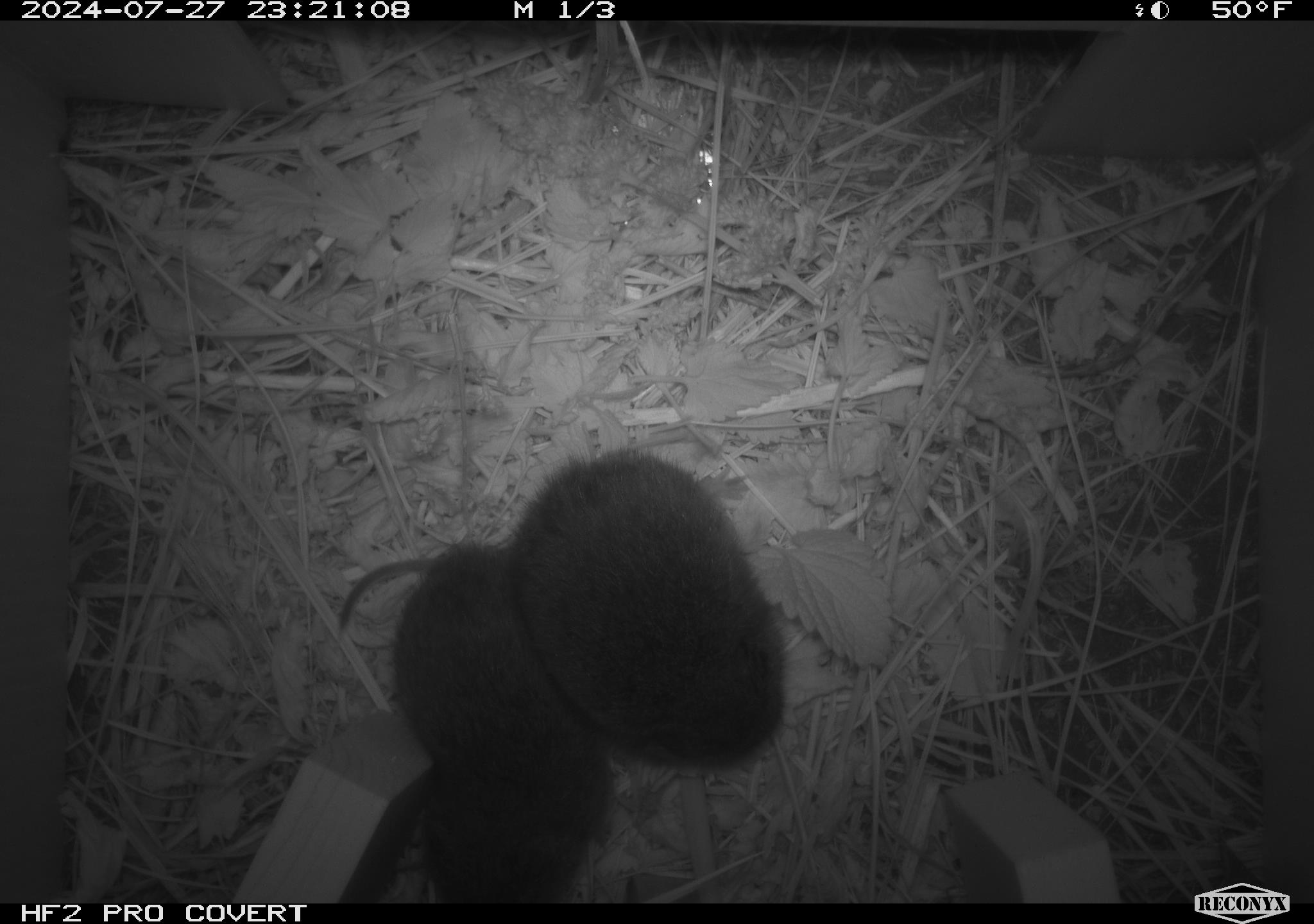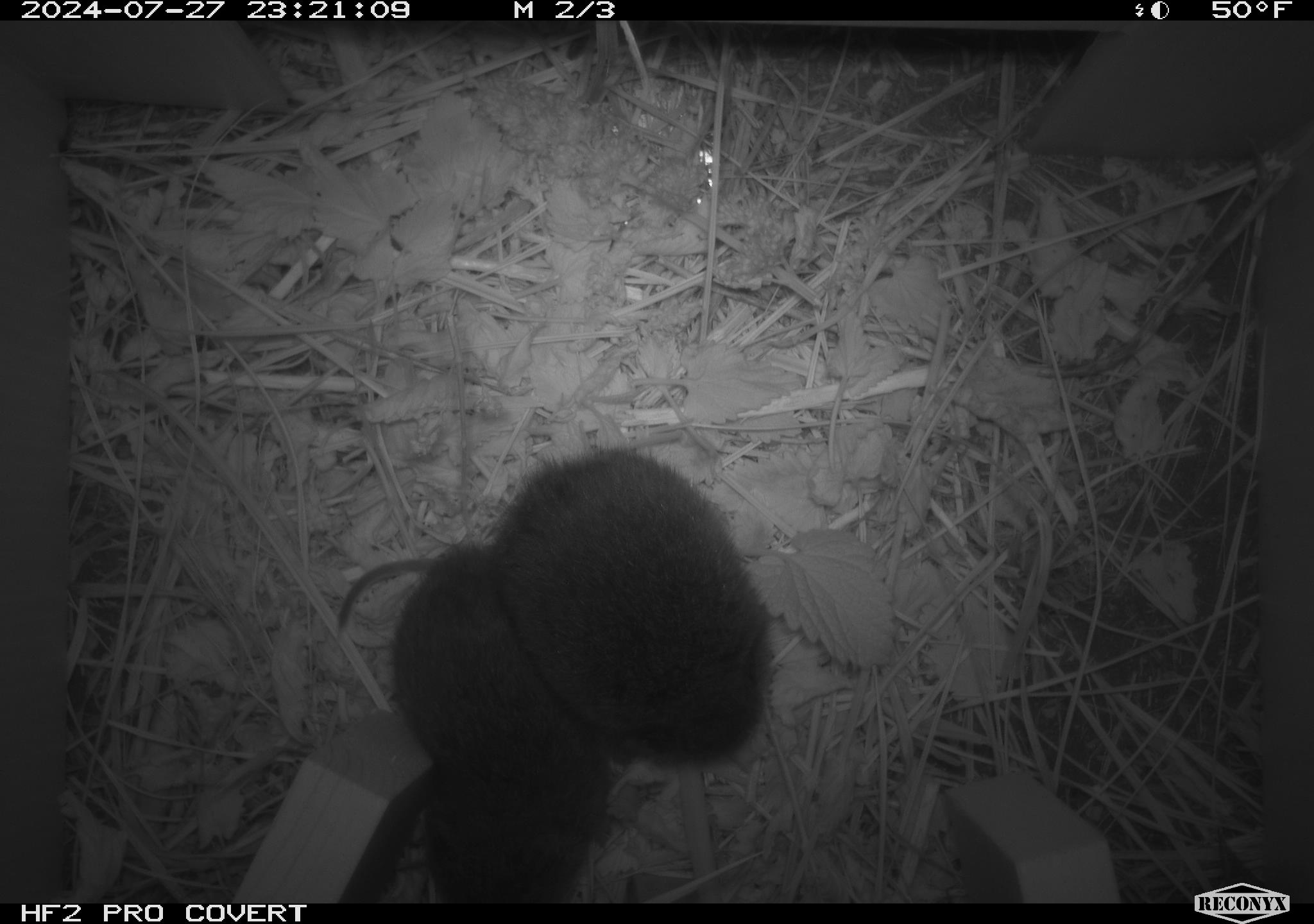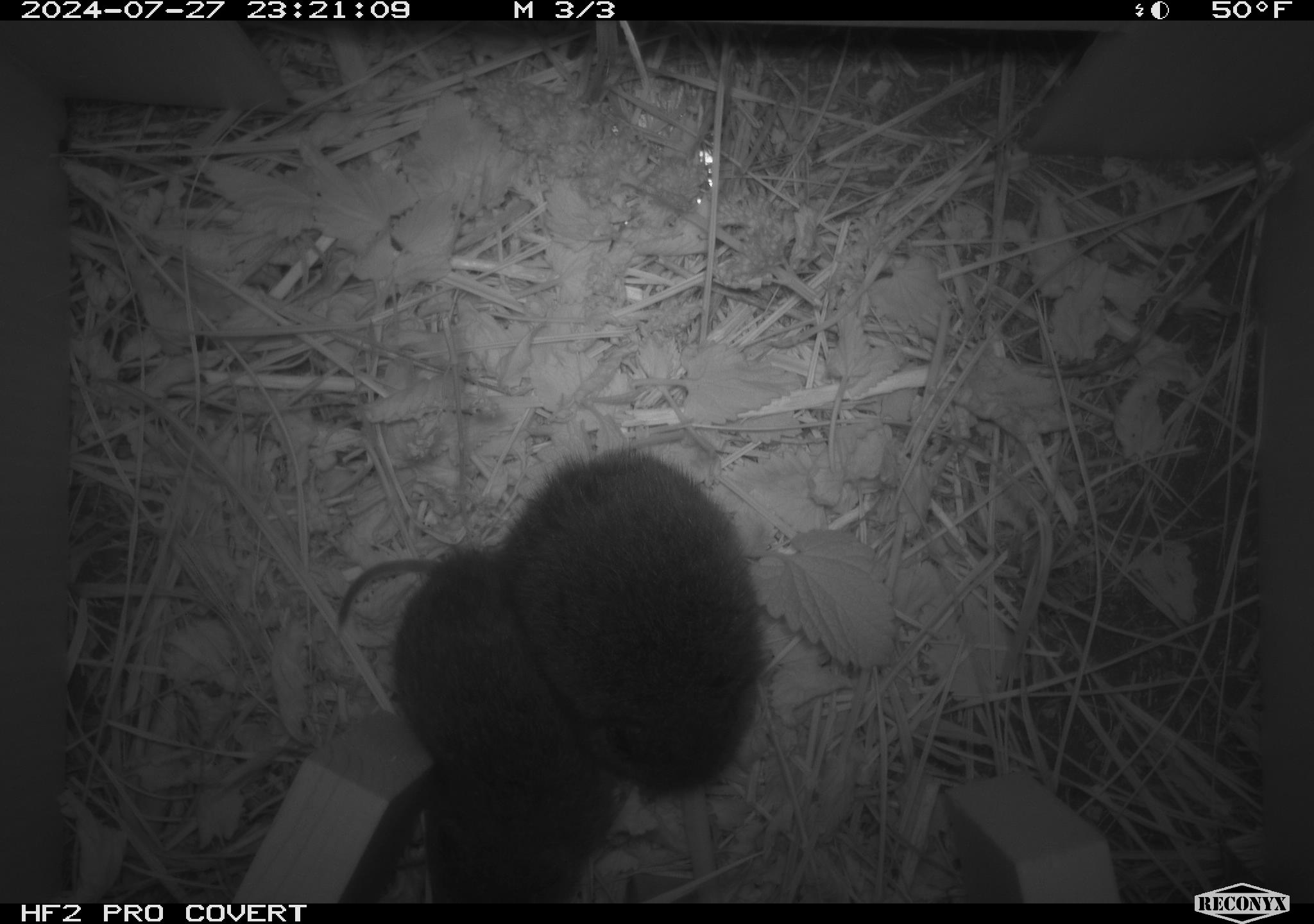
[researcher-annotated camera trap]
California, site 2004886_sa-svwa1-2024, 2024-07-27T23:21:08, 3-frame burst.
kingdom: Animalia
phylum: Chordata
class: Mammalia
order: Rodentia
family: Cricetidae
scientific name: Arvicolinae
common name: voles, lemmings, and muskrats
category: arvicolinae subfamily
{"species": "arvicolinae subfamily (voles, lemmings, and muskrats) (Arvicolinae)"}